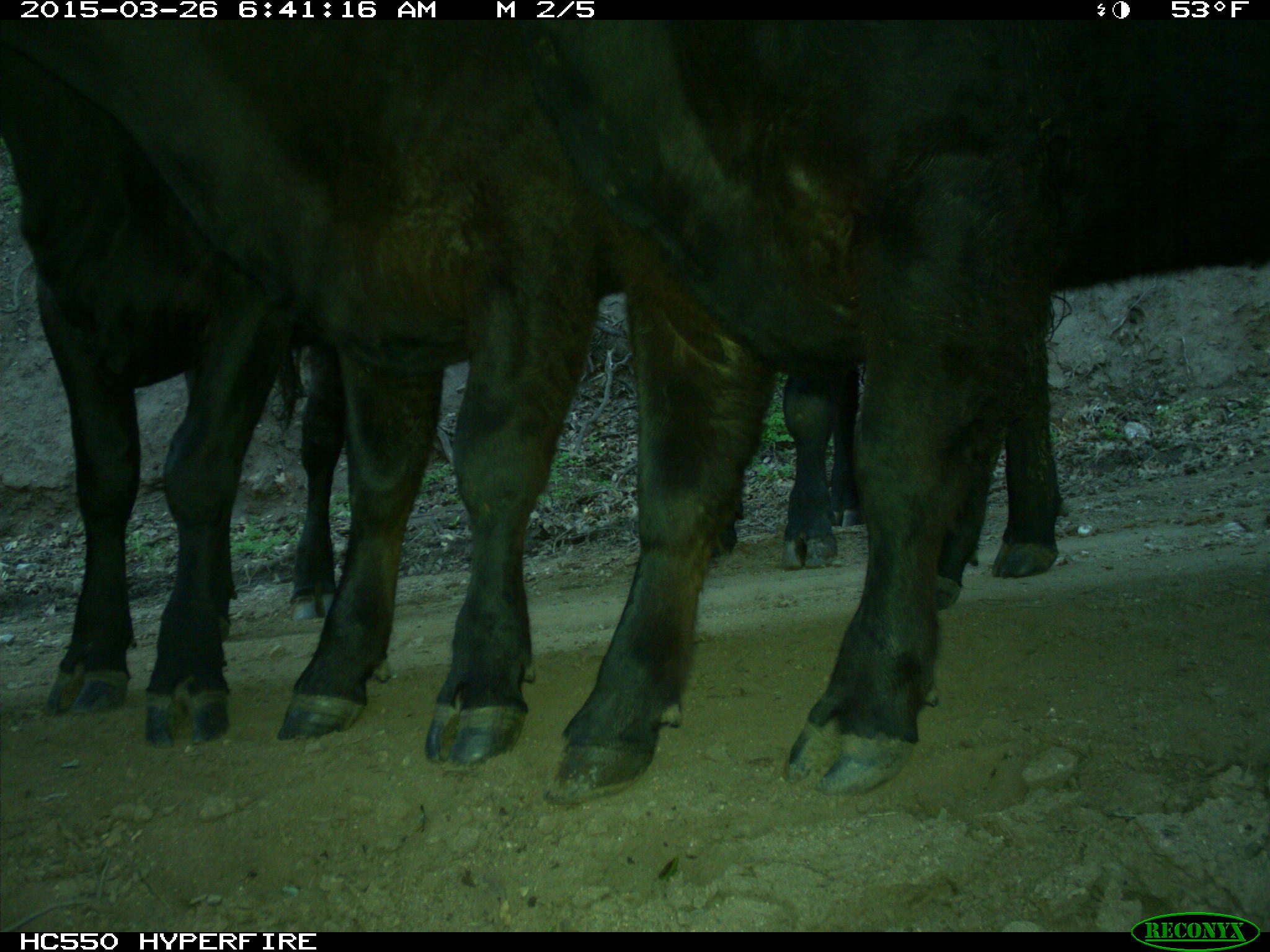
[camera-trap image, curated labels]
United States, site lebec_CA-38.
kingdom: Animalia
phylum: Chordata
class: Mammalia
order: Artiodactyla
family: Bovidae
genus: Bos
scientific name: Bos taurus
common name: domestic cow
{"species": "Bos taurus (domestic cow)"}